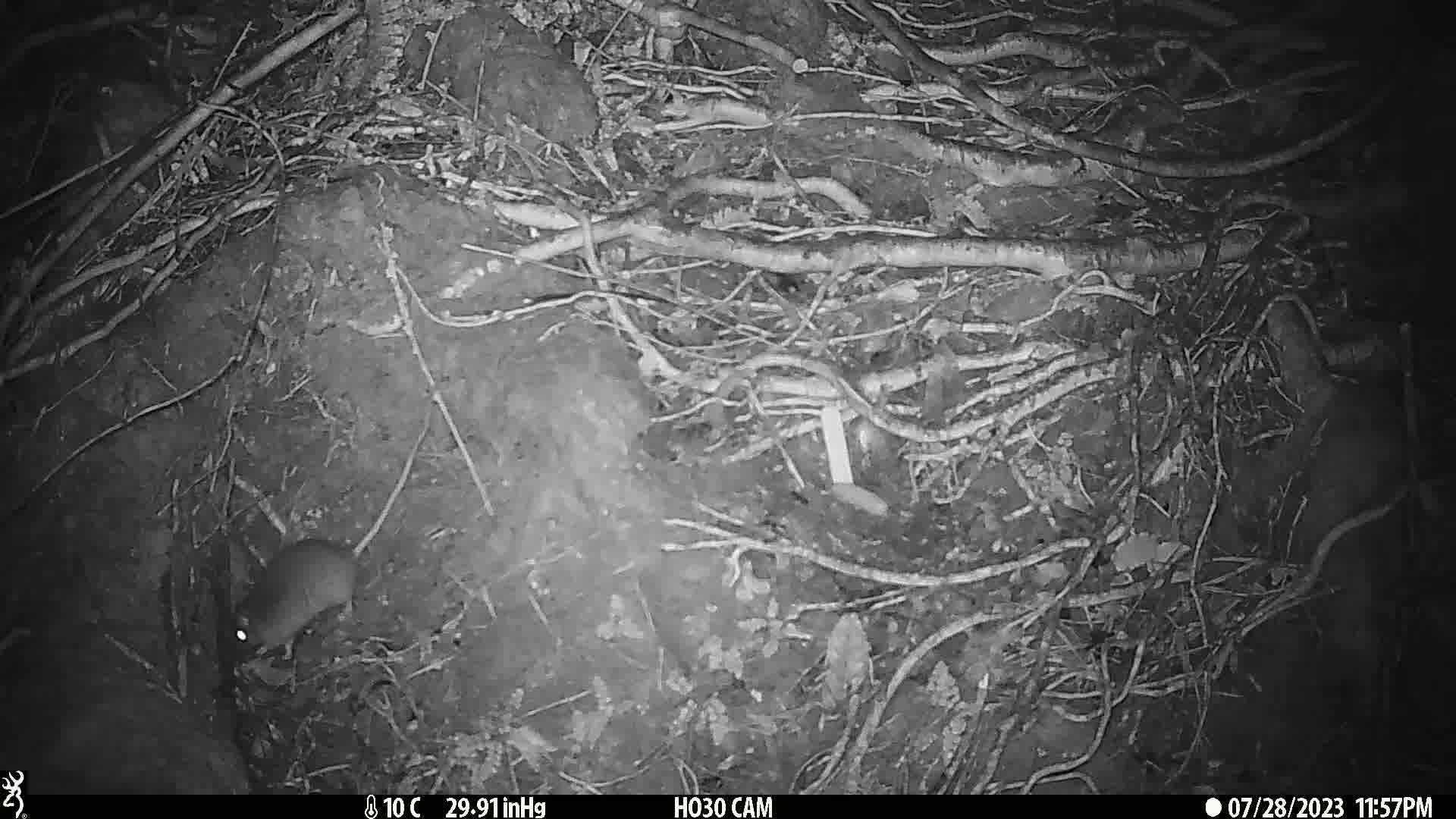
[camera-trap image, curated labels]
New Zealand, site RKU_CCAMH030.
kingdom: Animalia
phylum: Chordata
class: Mammalia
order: Rodentia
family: Muridae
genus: Rattus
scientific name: Rattus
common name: rat